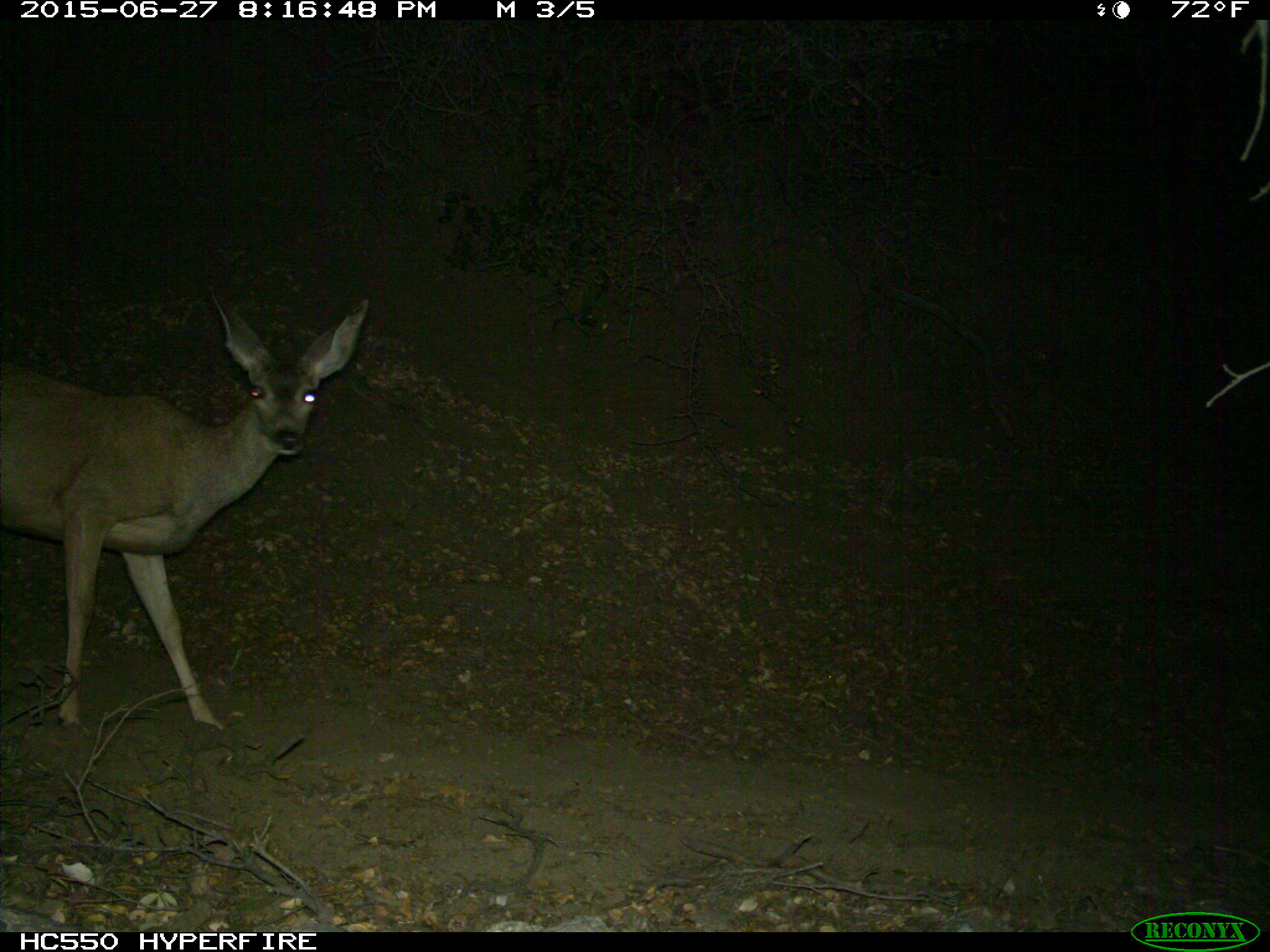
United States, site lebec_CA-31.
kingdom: Animalia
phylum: Chordata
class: Mammalia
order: Artiodactyla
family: Cervidae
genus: Odocoileus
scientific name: Odocoileus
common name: deer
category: unidentified deer